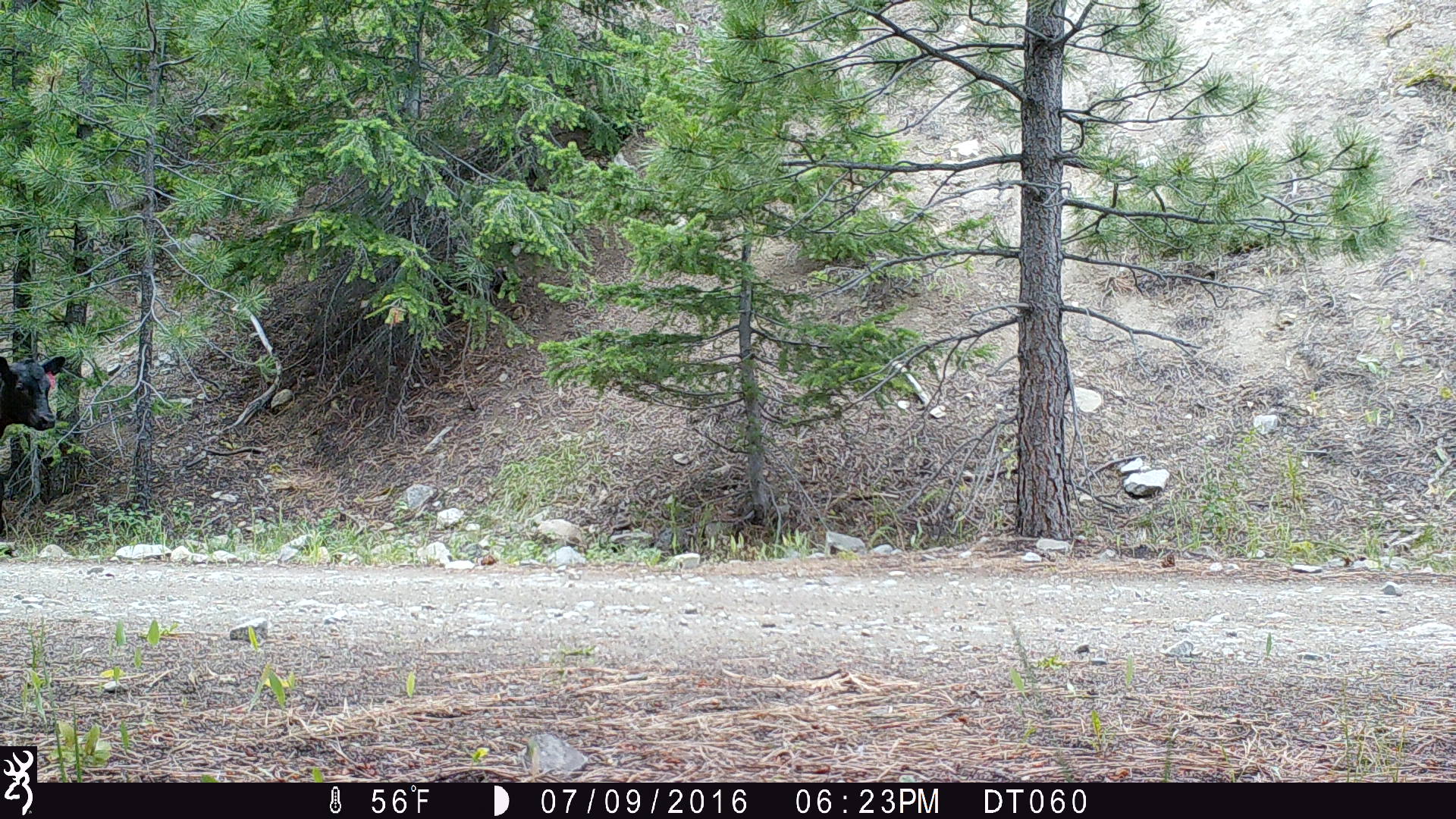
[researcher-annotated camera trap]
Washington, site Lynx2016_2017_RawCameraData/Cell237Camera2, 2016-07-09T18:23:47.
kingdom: Animalia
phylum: Chordata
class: Mammalia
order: Artiodactyla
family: Bovidae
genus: Bos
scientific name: Bos taurus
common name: domestic cattle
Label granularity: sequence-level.